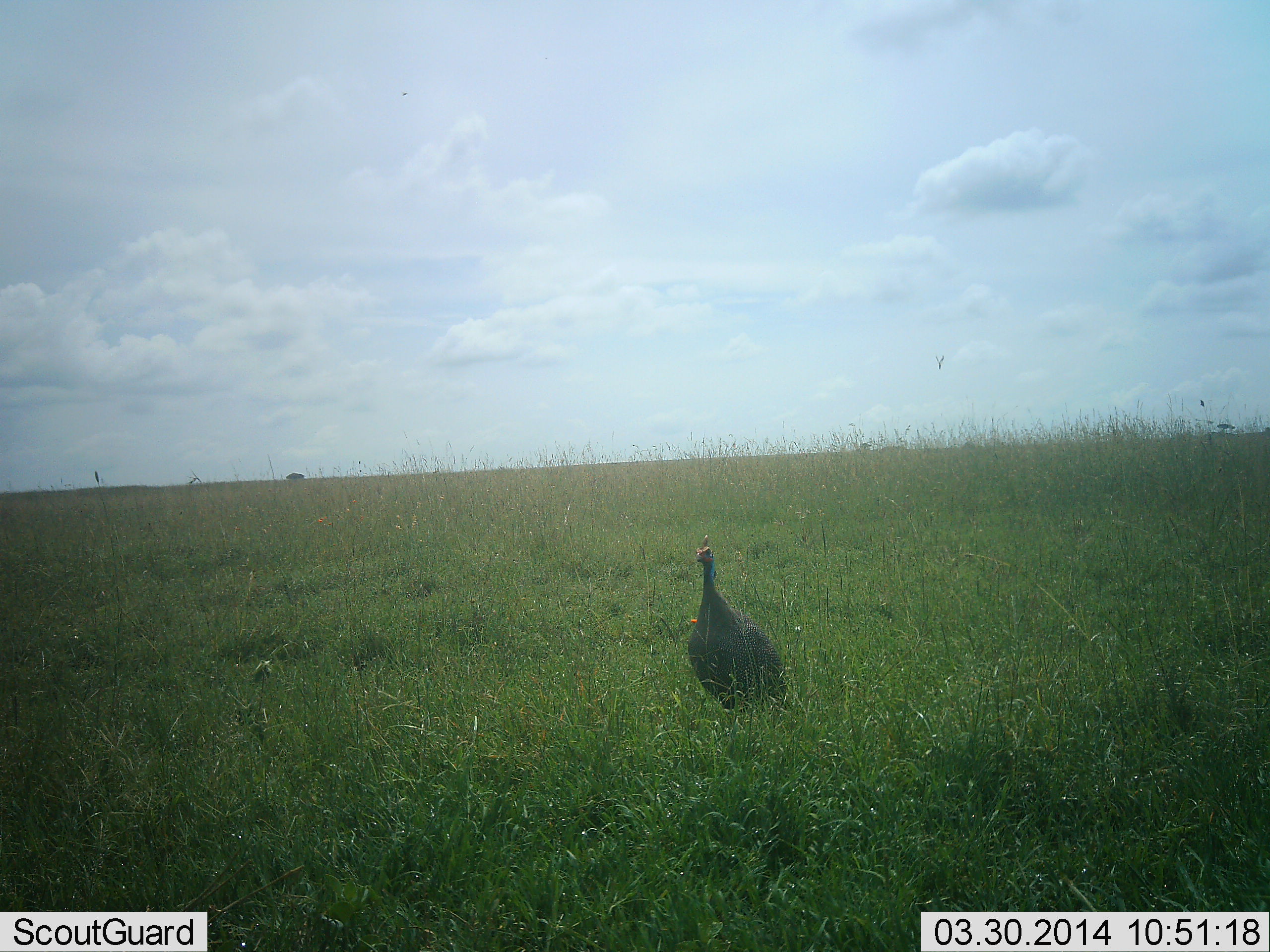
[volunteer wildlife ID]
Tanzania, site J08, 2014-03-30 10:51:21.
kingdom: Animalia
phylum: Chordata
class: Aves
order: Galliformes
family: Numididae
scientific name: Numididae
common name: guinea fowl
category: guineafowl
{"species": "guineafowl (guinea fowl) (Numididae)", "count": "1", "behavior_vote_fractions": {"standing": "100%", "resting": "0%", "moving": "0%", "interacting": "0%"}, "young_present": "0%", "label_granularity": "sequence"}